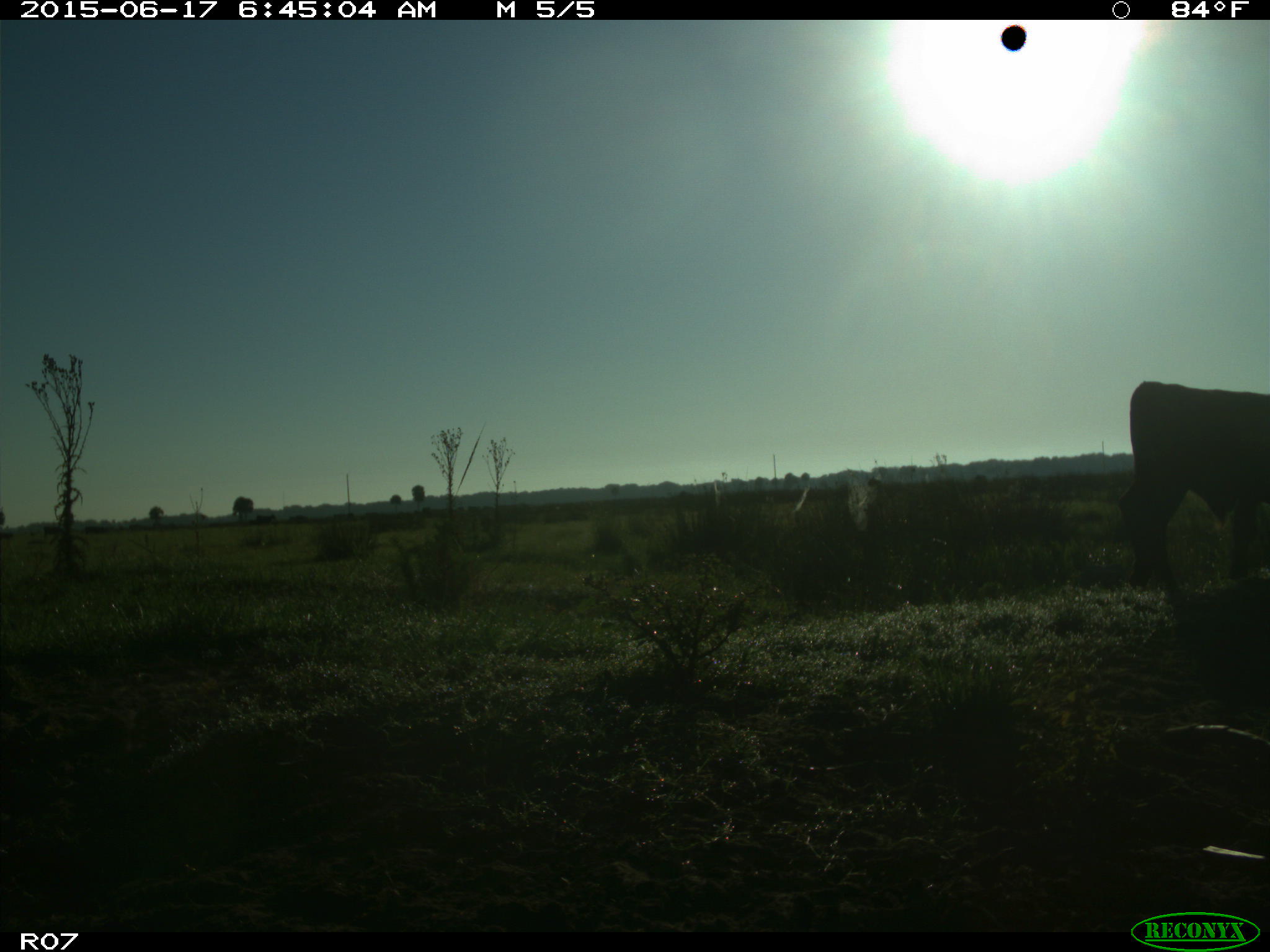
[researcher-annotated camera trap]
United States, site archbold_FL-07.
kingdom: Animalia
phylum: Chordata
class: Mammalia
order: Artiodactyla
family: Bovidae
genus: Bos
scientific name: Bos taurus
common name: domestic cow